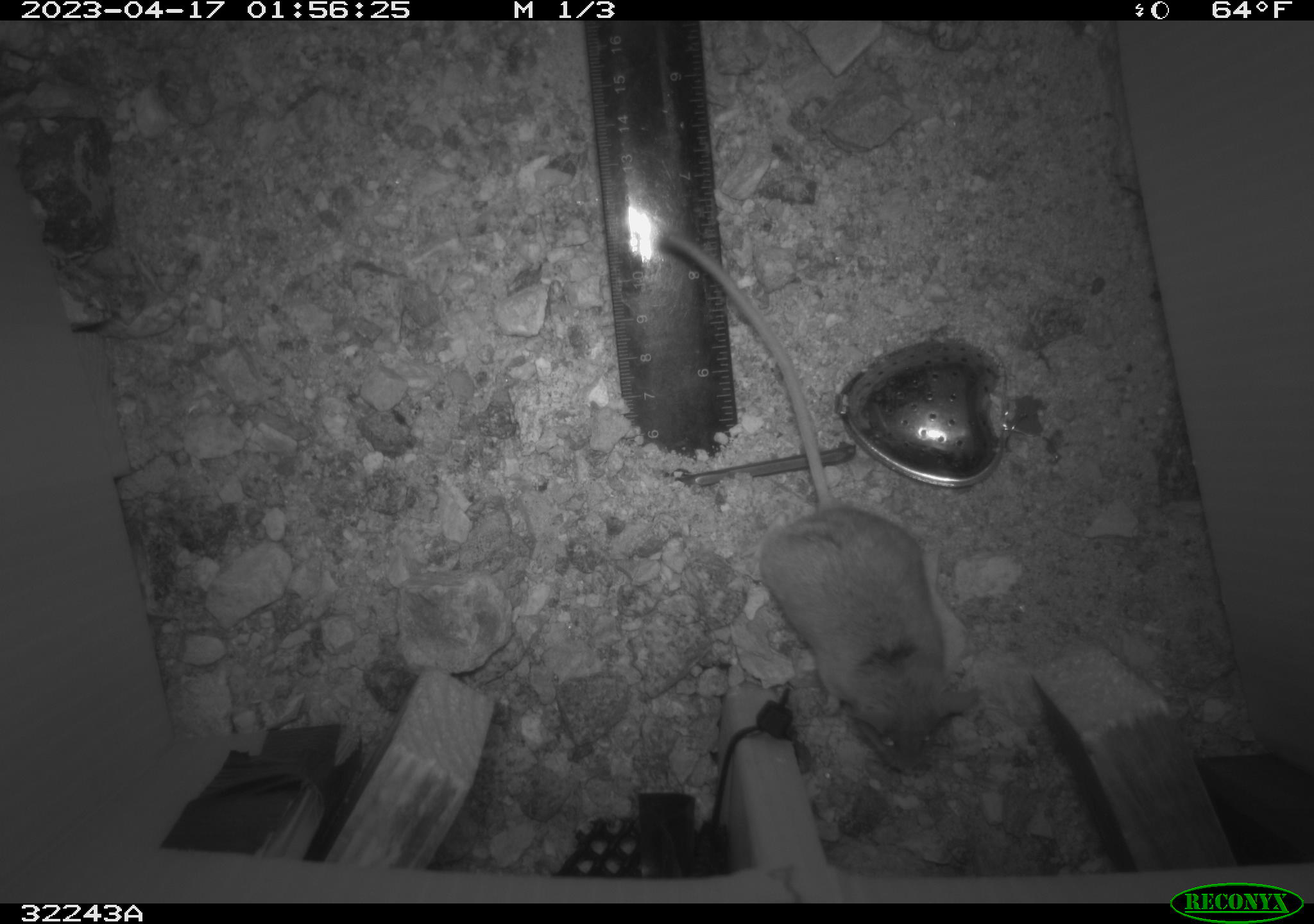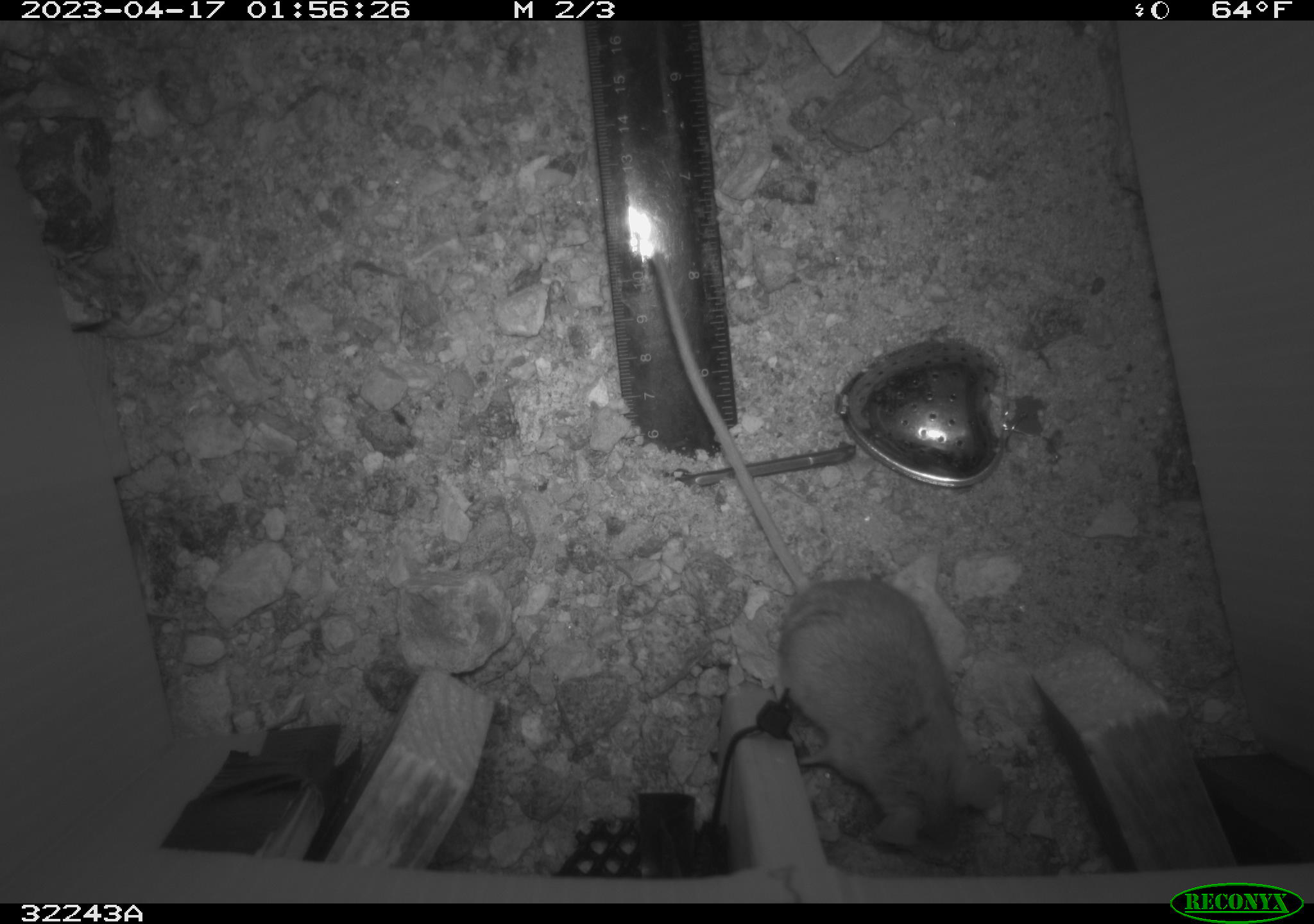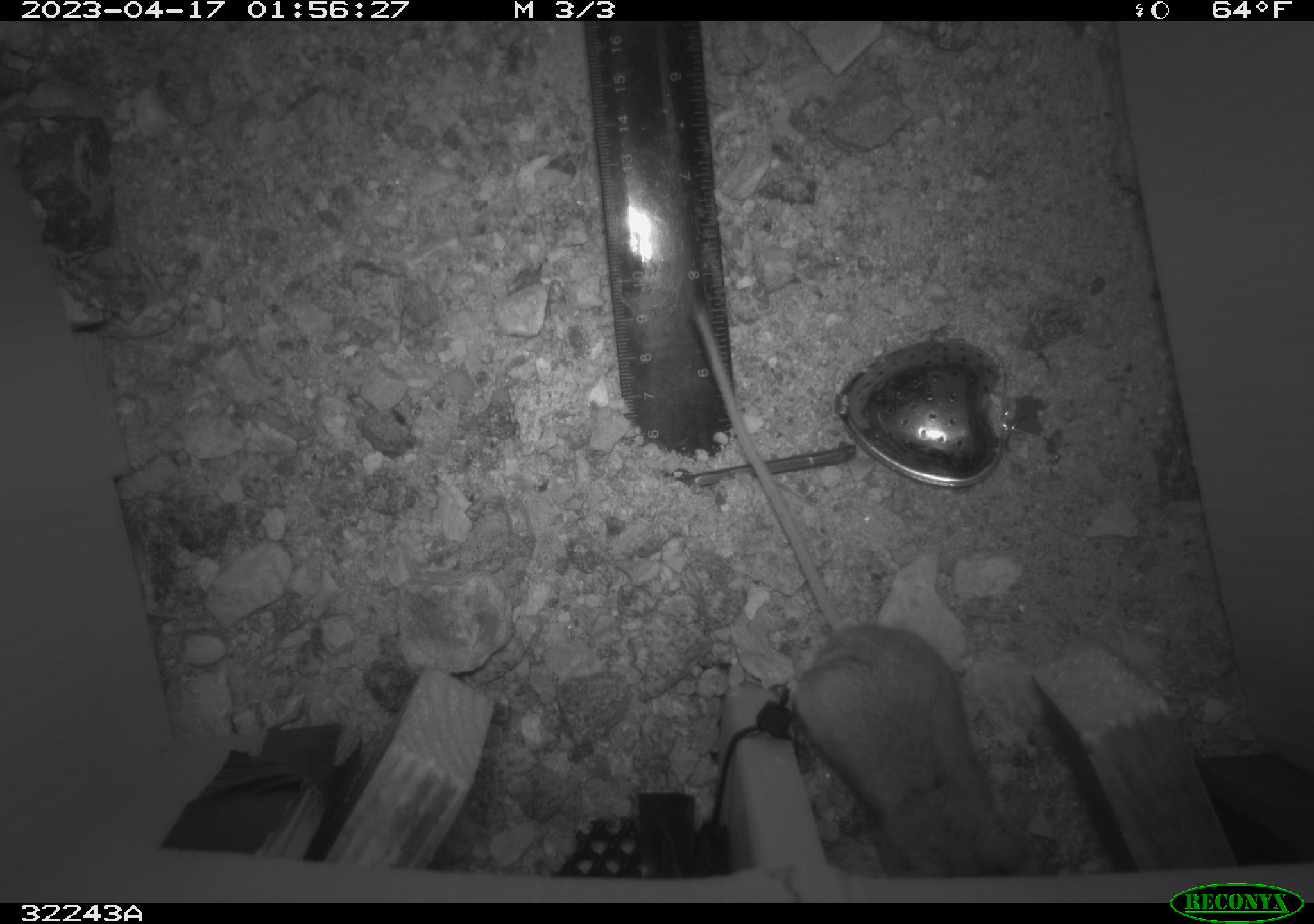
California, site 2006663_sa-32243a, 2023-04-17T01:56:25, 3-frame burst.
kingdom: Animalia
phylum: Chordata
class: Mammalia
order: Rodentia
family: Cricetidae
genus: Peromyscus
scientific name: Peromyscus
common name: deer mice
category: peromyscus species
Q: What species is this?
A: Peromyscus species (deer mice) (Peromyscus).